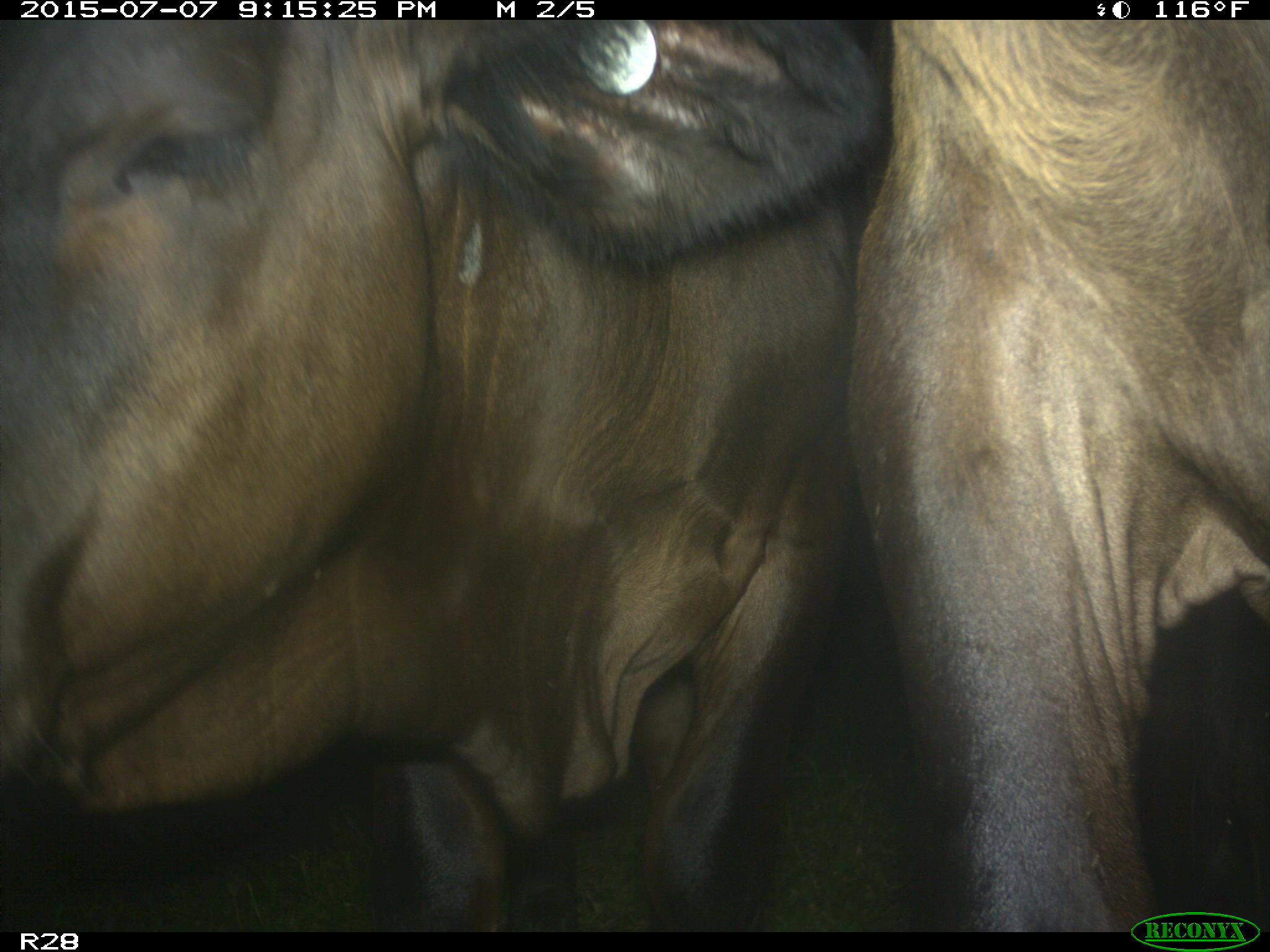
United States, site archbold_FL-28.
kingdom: Animalia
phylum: Chordata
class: Mammalia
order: Artiodactyla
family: Bovidae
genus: Bos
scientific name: Bos taurus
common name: domestic cow